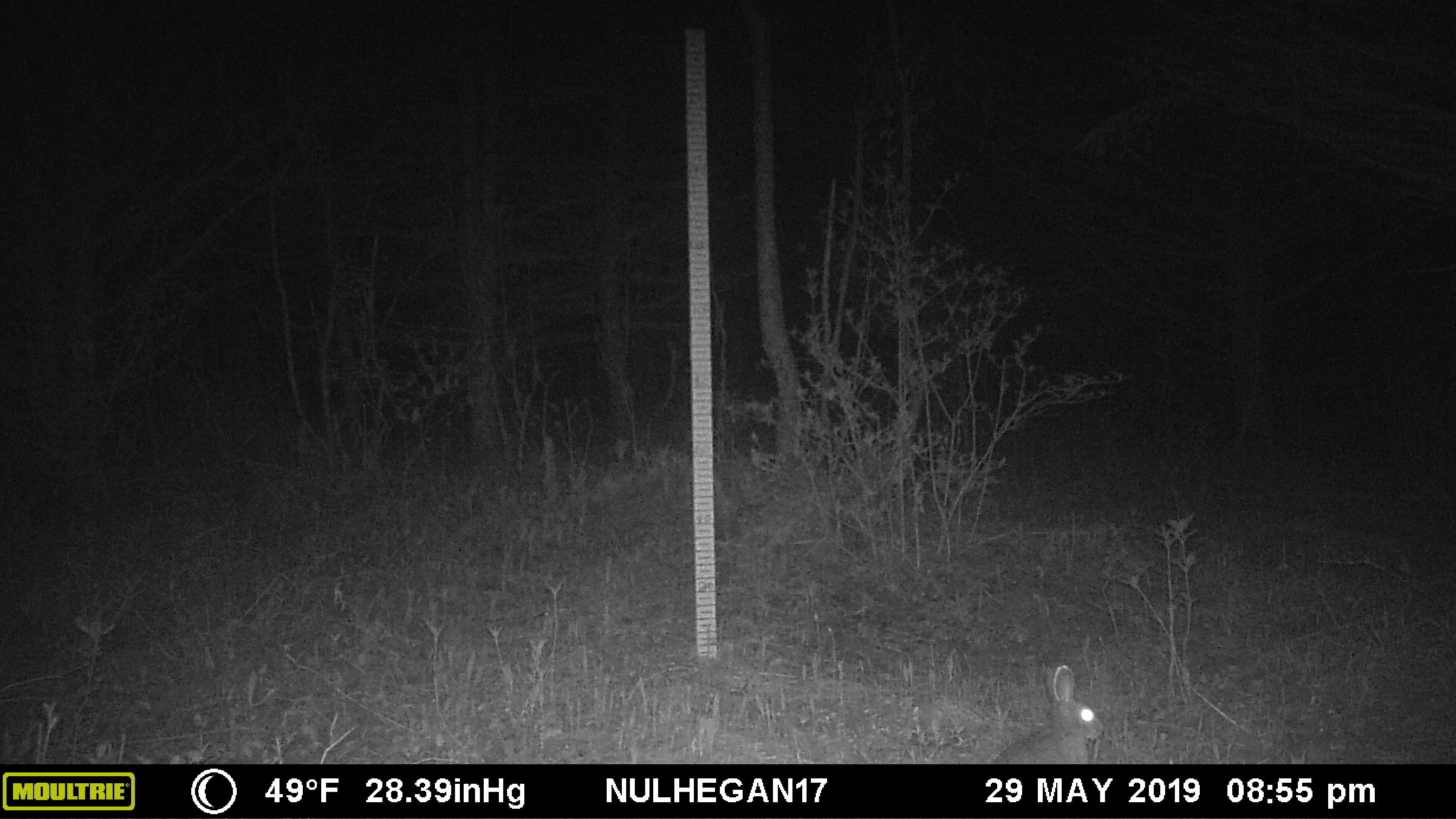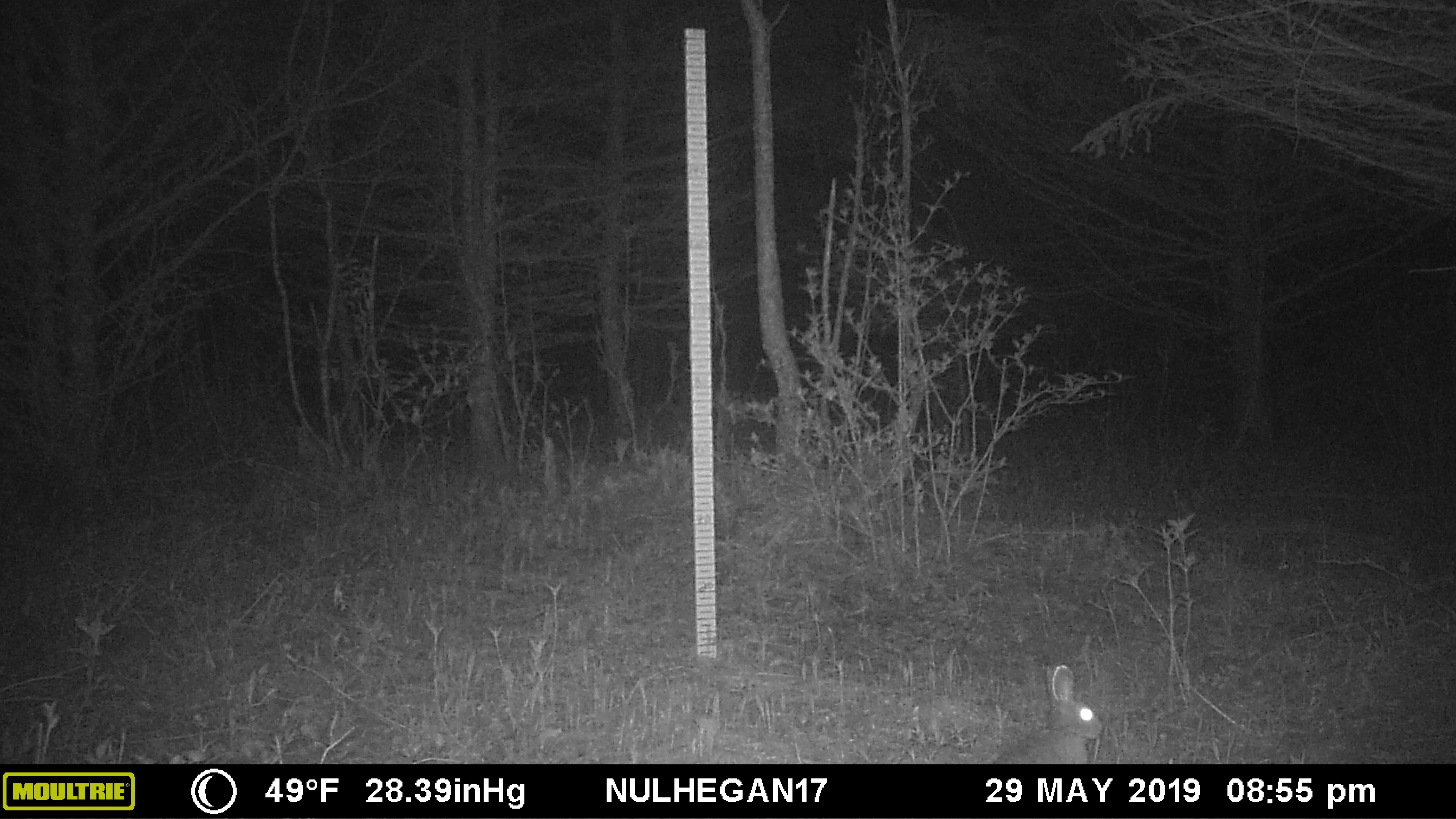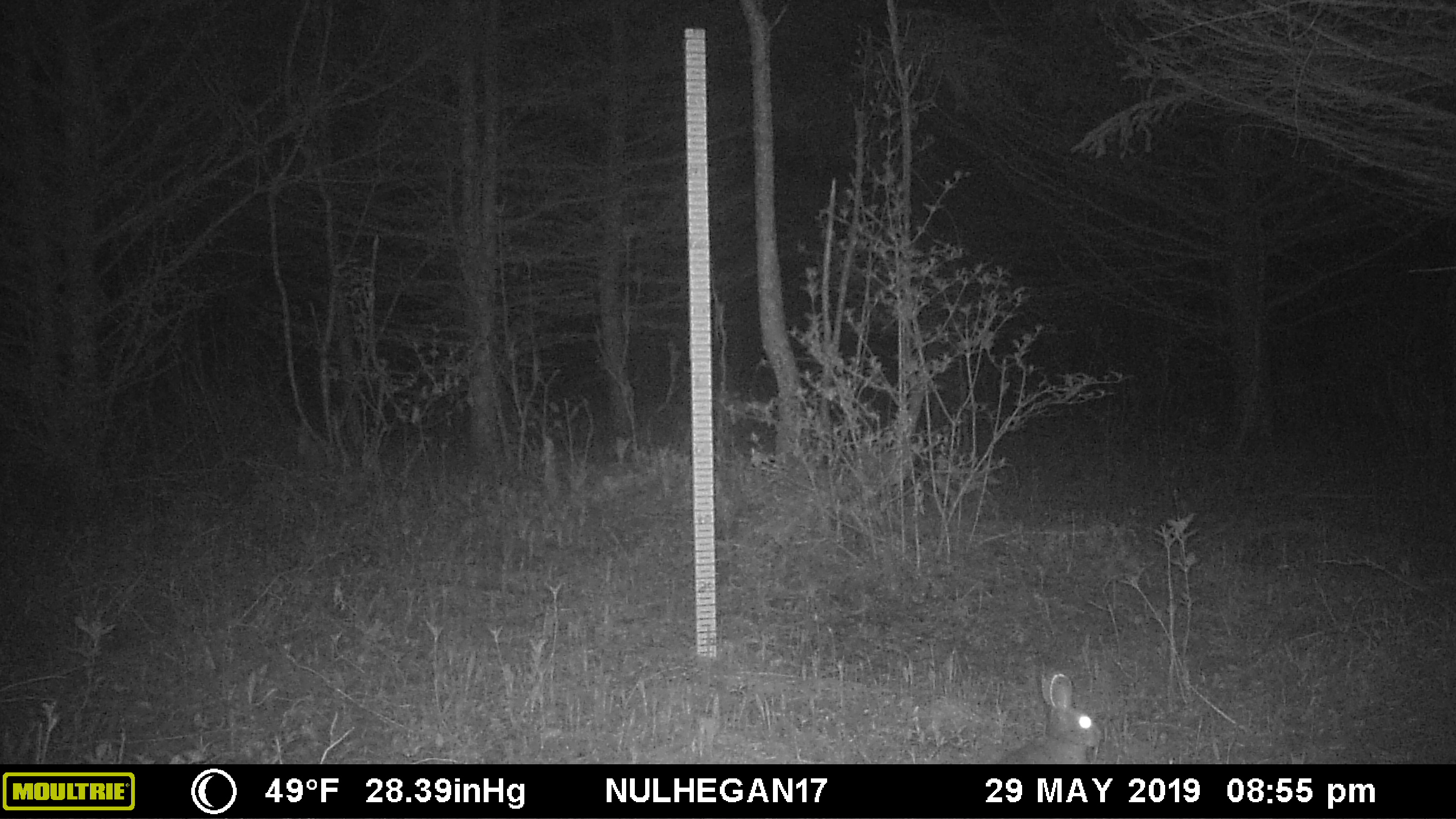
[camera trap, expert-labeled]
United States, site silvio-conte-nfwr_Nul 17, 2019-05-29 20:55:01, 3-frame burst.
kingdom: Animalia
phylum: Chordata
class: Mammalia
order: Lagomorpha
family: Leporidae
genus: Lepus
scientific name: Lepus americanus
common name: snowshoe hare